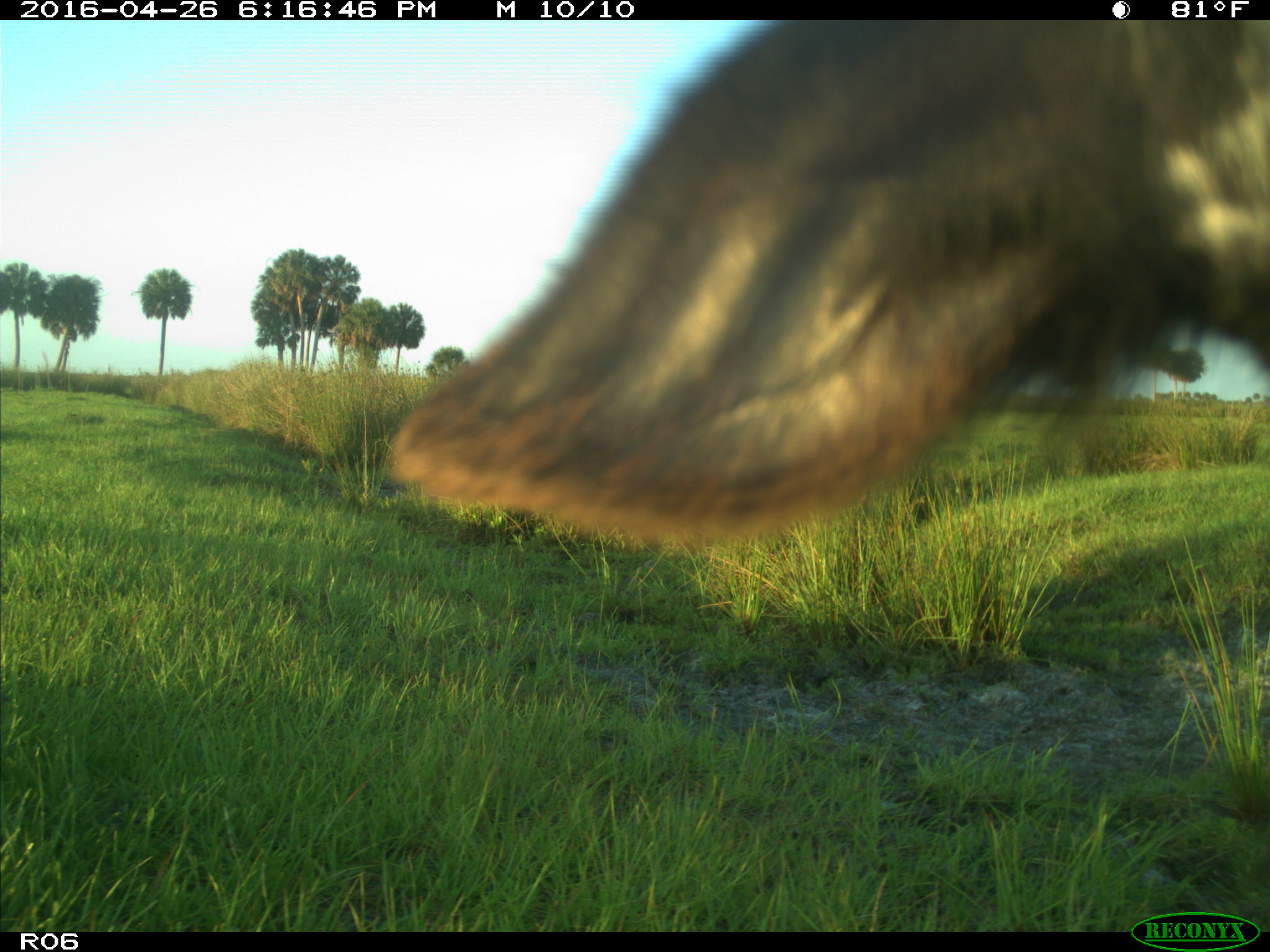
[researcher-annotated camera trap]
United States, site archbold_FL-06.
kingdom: Animalia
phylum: Chordata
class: Mammalia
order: Artiodactyla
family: Bovidae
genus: Bos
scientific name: Bos taurus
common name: domestic cow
Bos taurus (domestic cow).